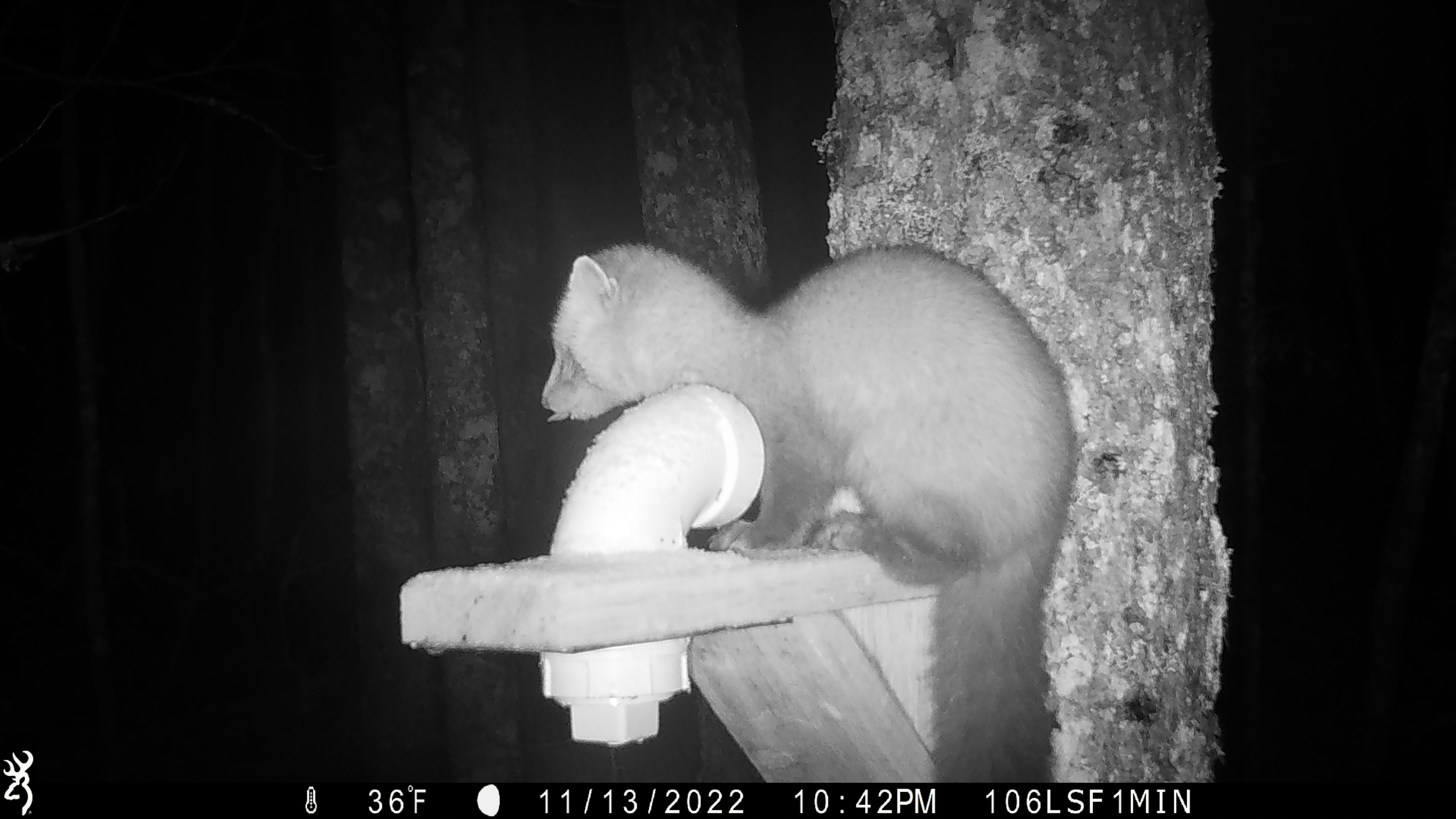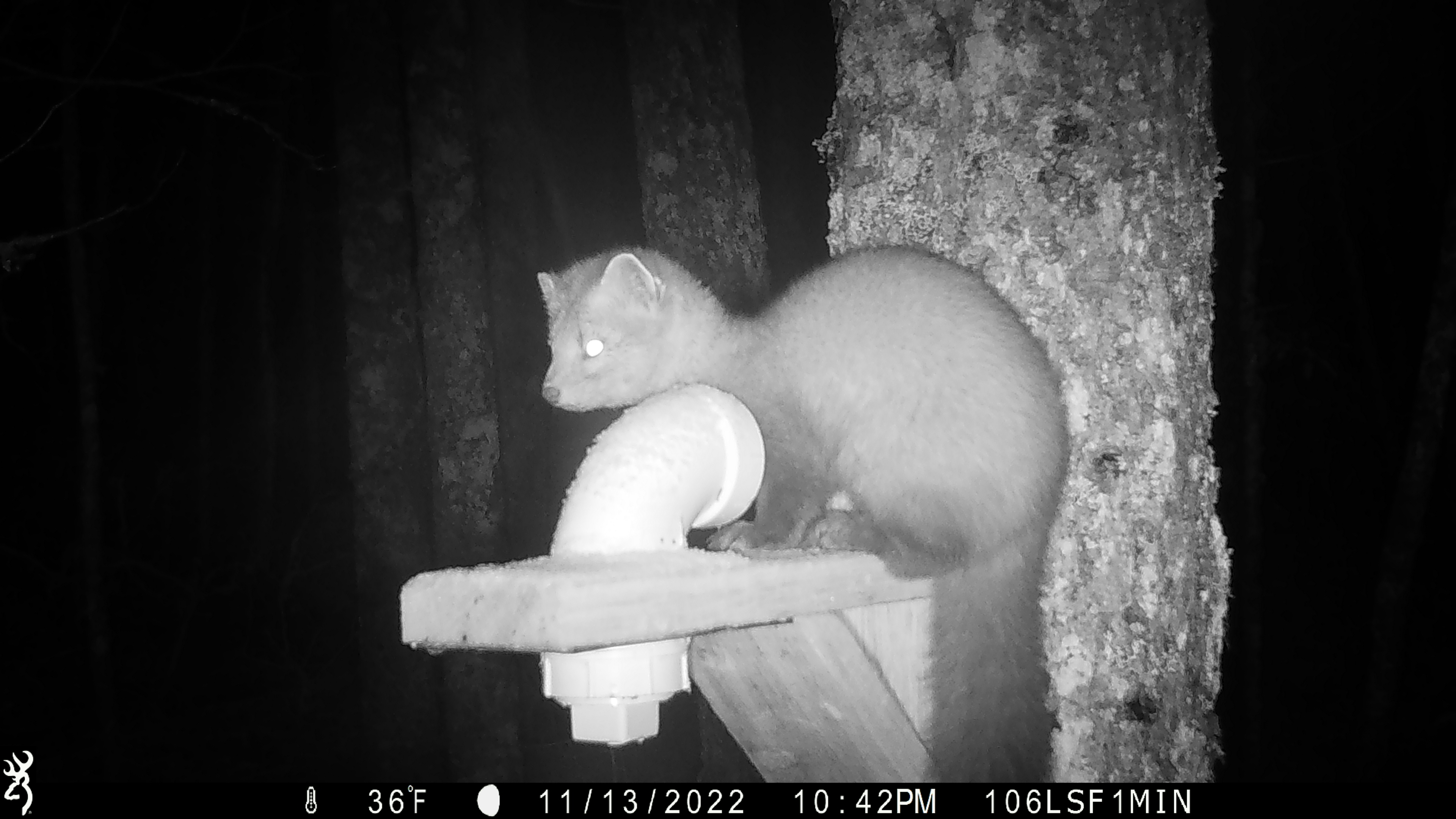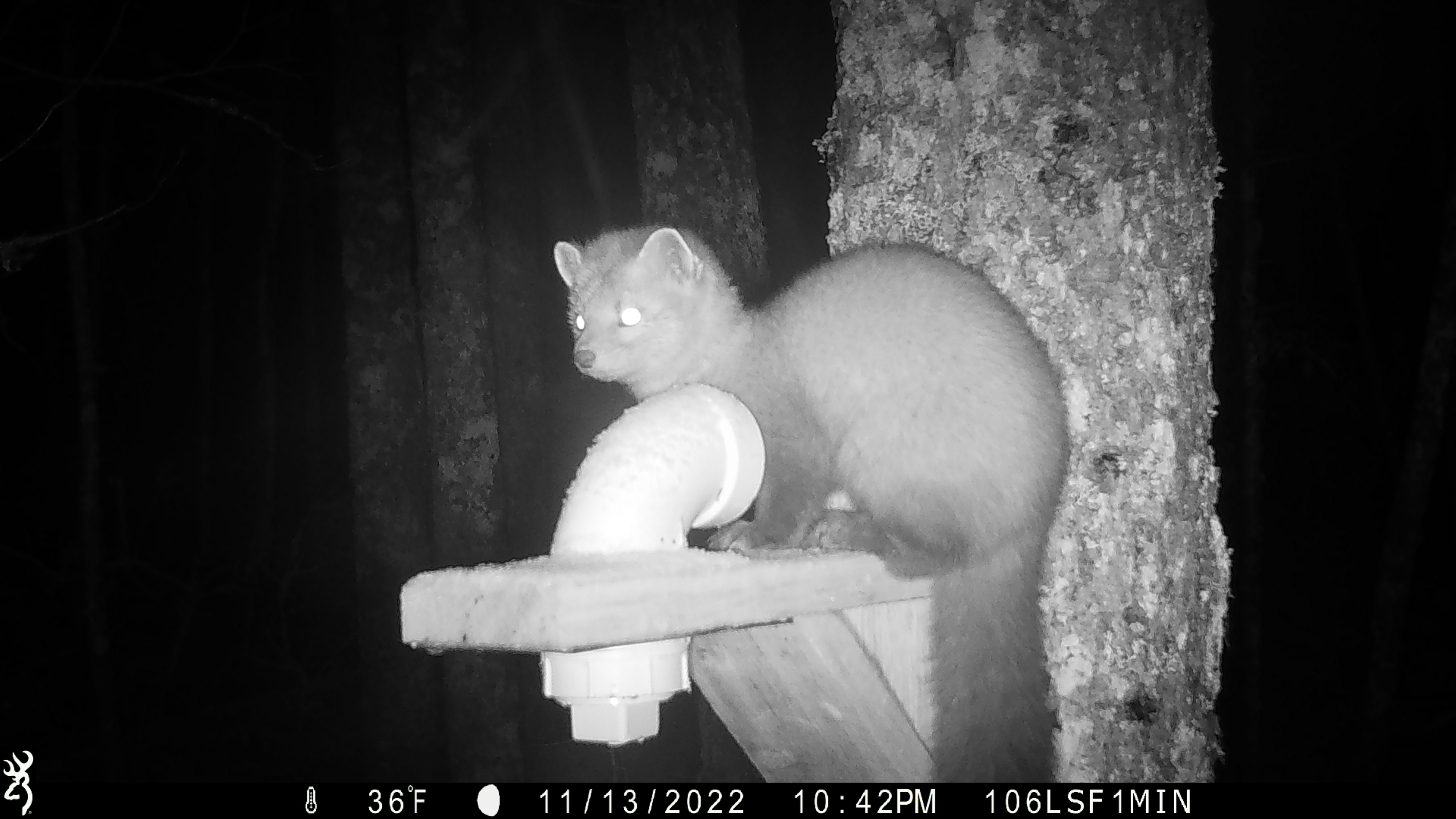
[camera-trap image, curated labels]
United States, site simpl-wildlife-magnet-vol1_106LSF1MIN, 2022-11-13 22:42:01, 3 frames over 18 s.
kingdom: Animalia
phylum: Chordata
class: Mammalia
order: Carnivora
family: Mustelidae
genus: Martes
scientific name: Martes americana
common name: american marten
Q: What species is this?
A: American marten (Martes americana).